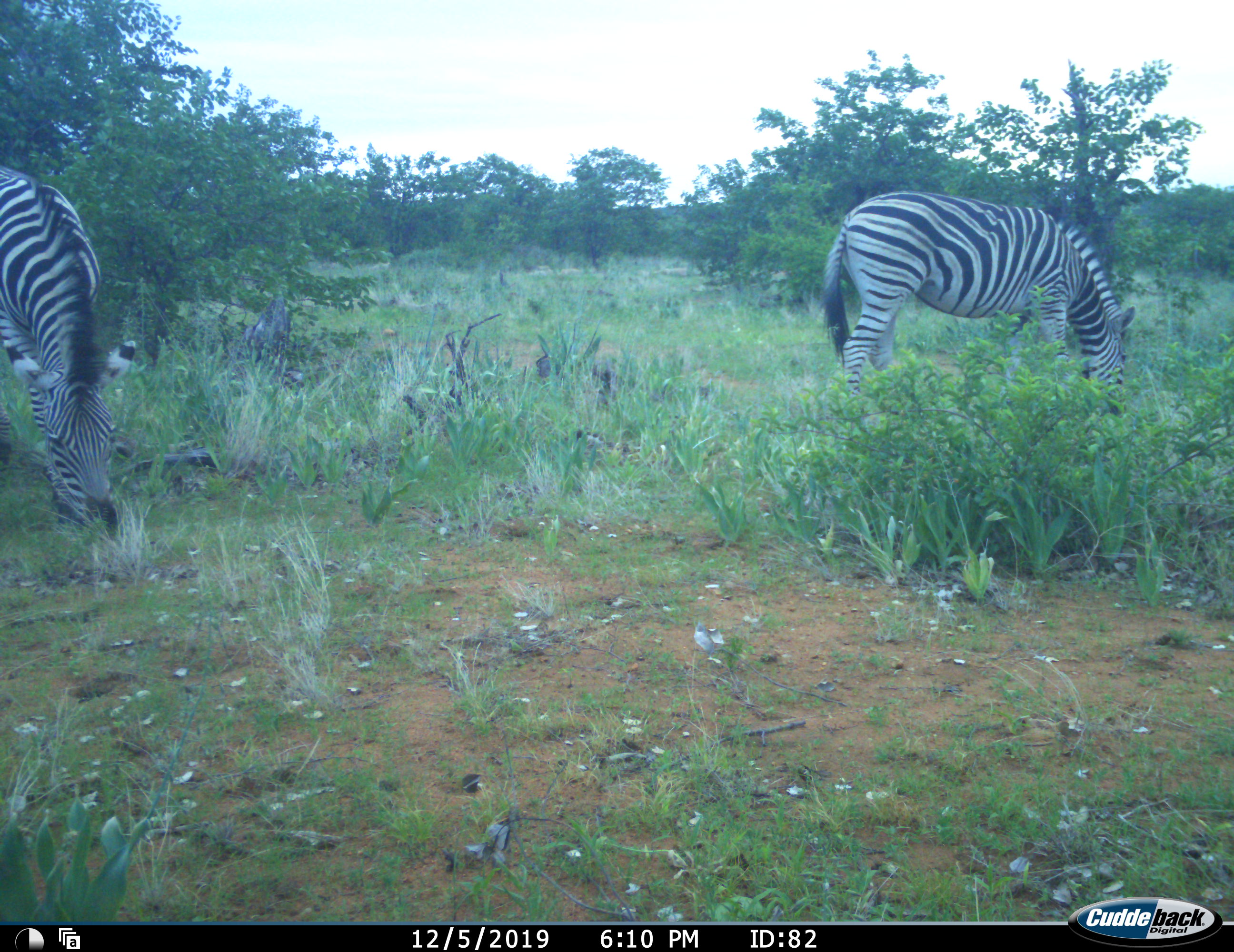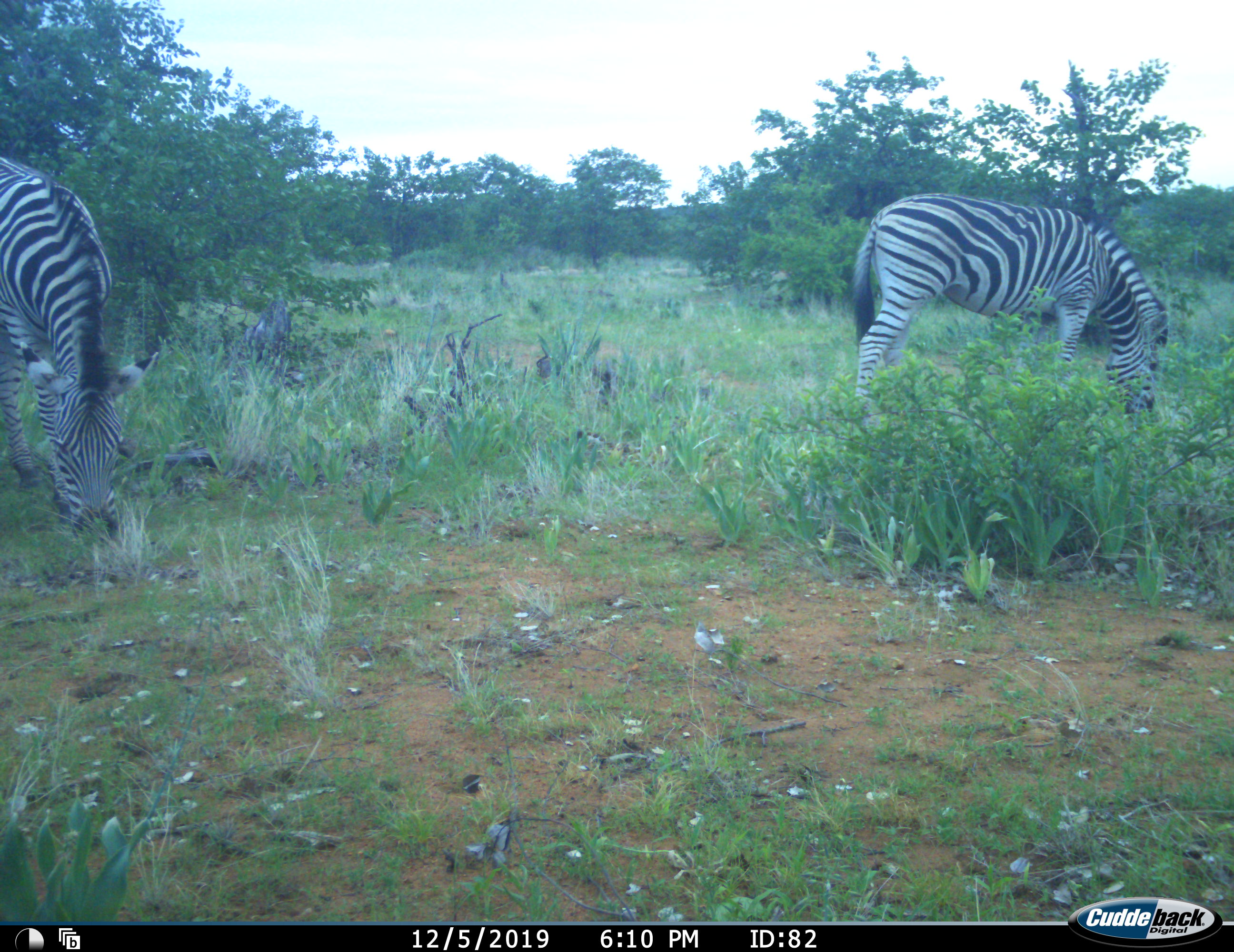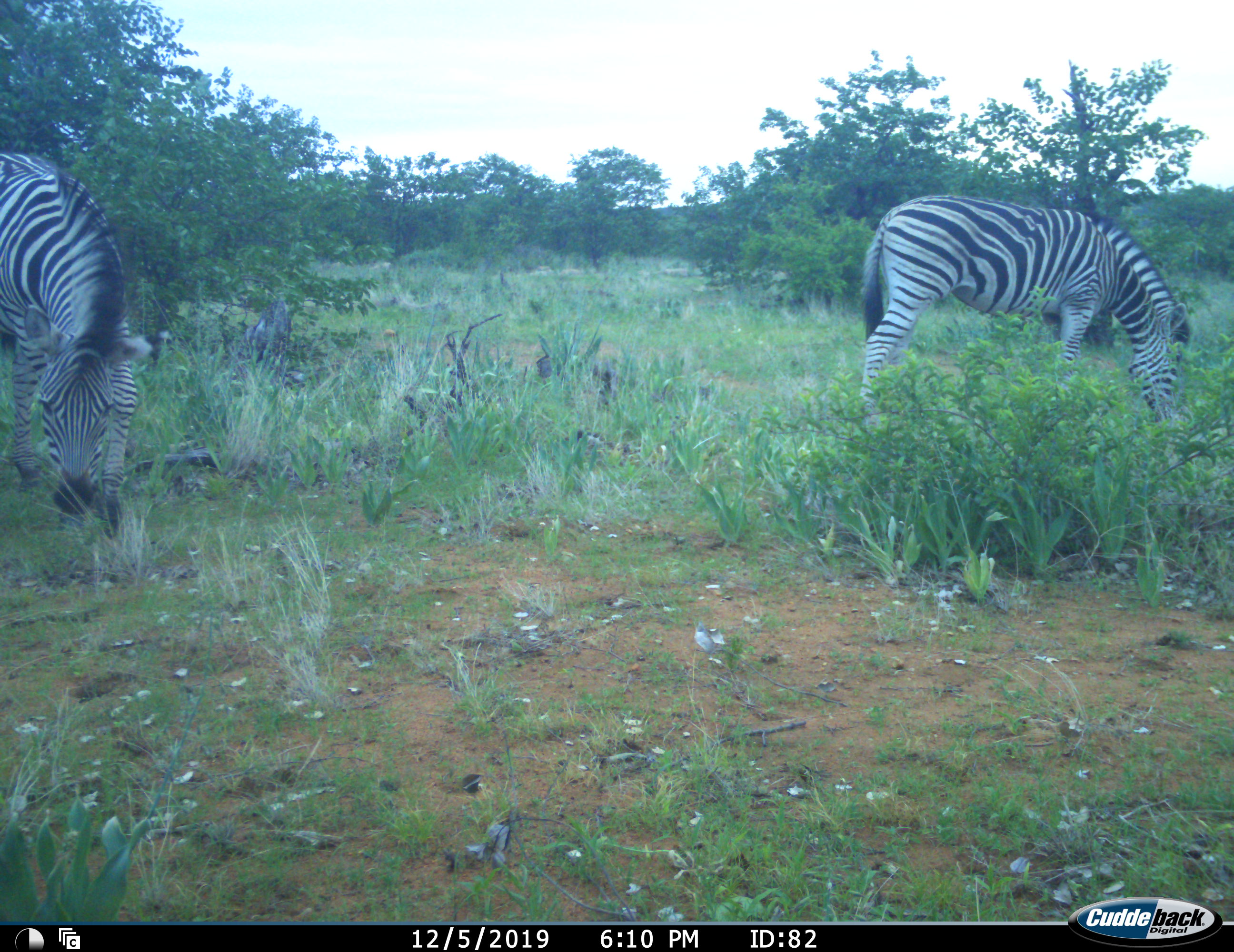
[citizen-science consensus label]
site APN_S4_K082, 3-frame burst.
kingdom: Animalia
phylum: Chordata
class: Mammalia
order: Perissodactyla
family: Equidae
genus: Equus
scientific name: Equus quagga burchellii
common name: burchell's zebra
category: zebraburchells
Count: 2.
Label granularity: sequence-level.